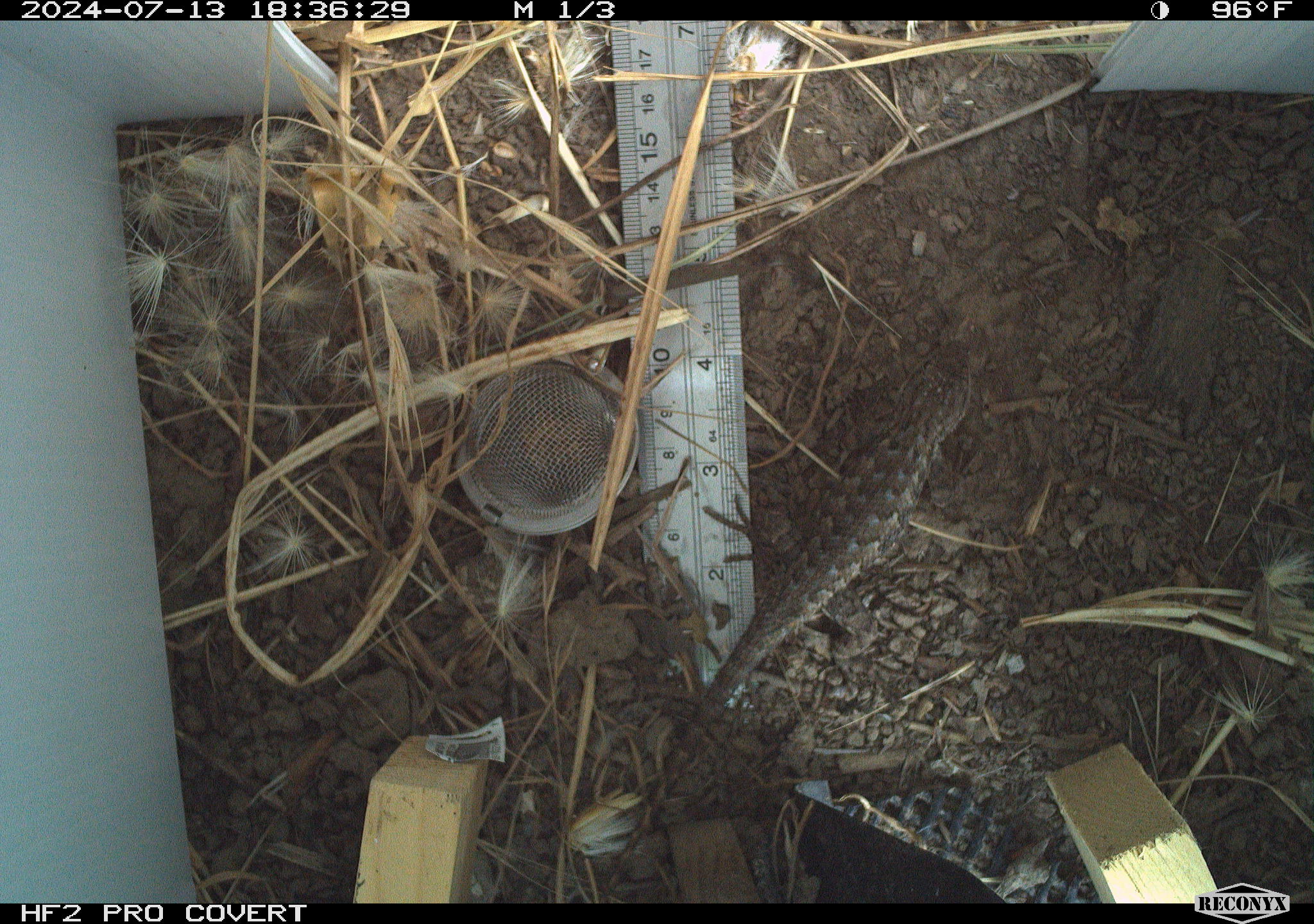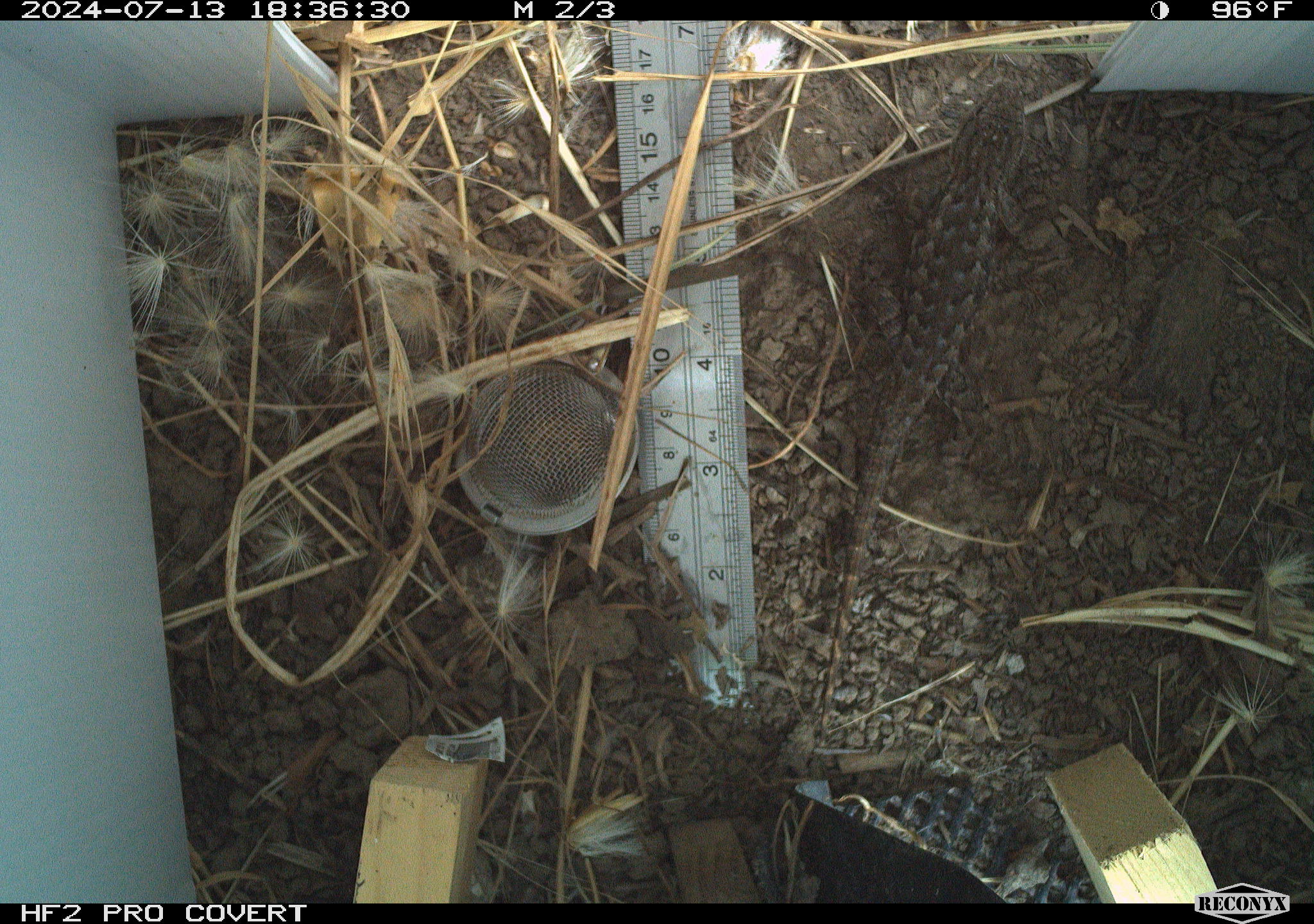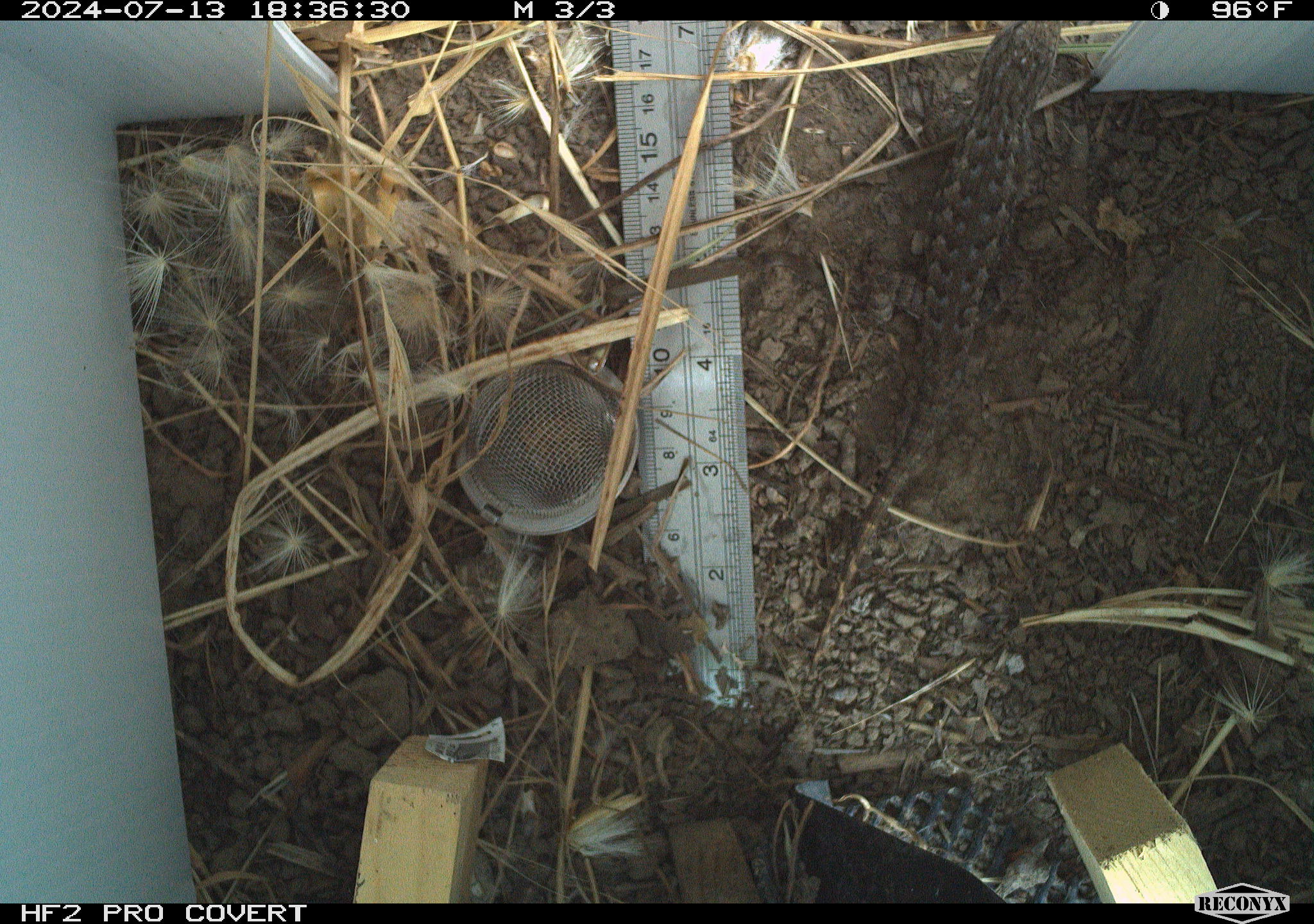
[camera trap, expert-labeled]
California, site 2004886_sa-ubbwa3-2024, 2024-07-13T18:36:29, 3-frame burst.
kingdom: Animalia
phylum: Chordata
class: Reptilia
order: Squamata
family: Phrynosomatidae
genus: Sceloporus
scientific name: Sceloporus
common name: spiny lizards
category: sceloporus species